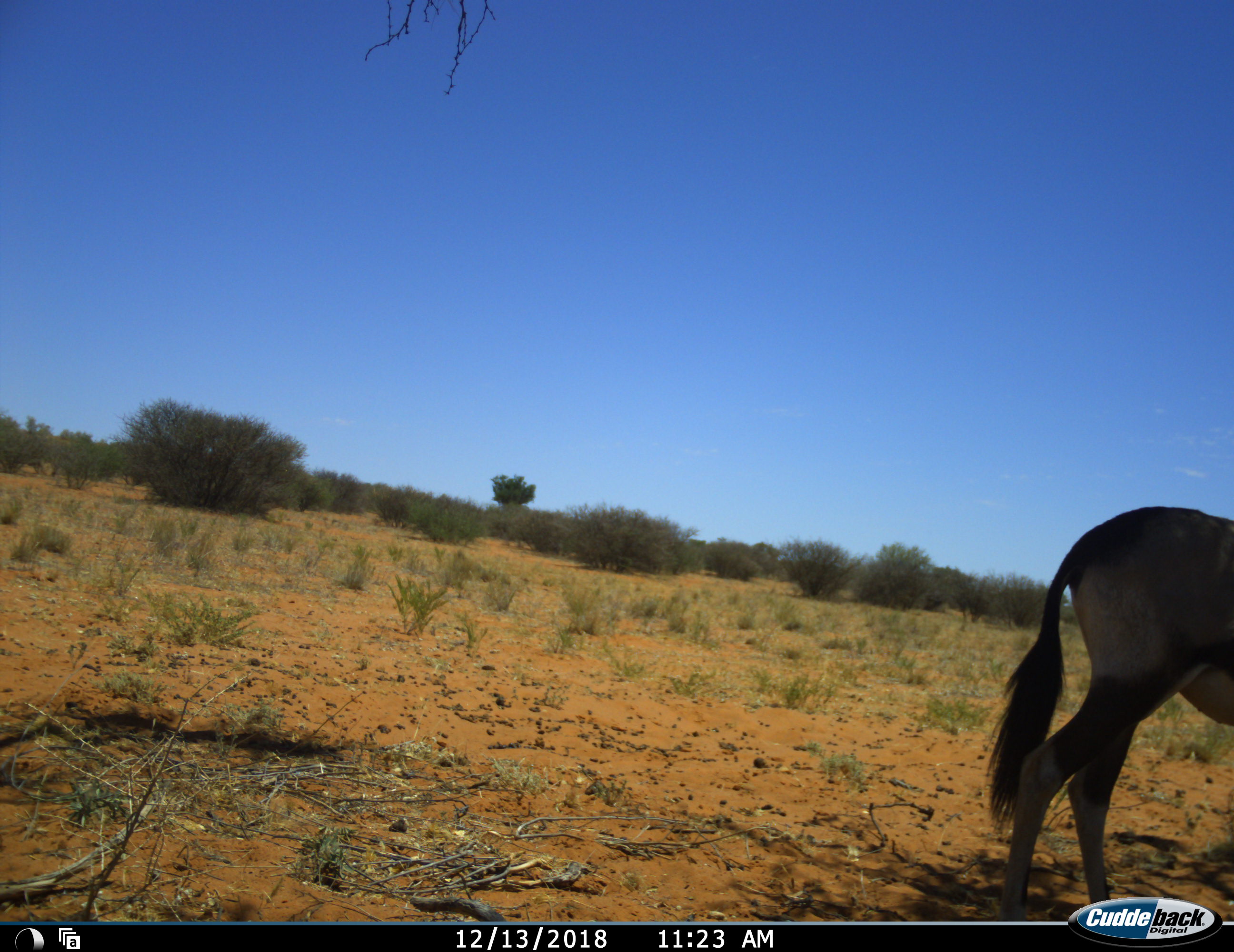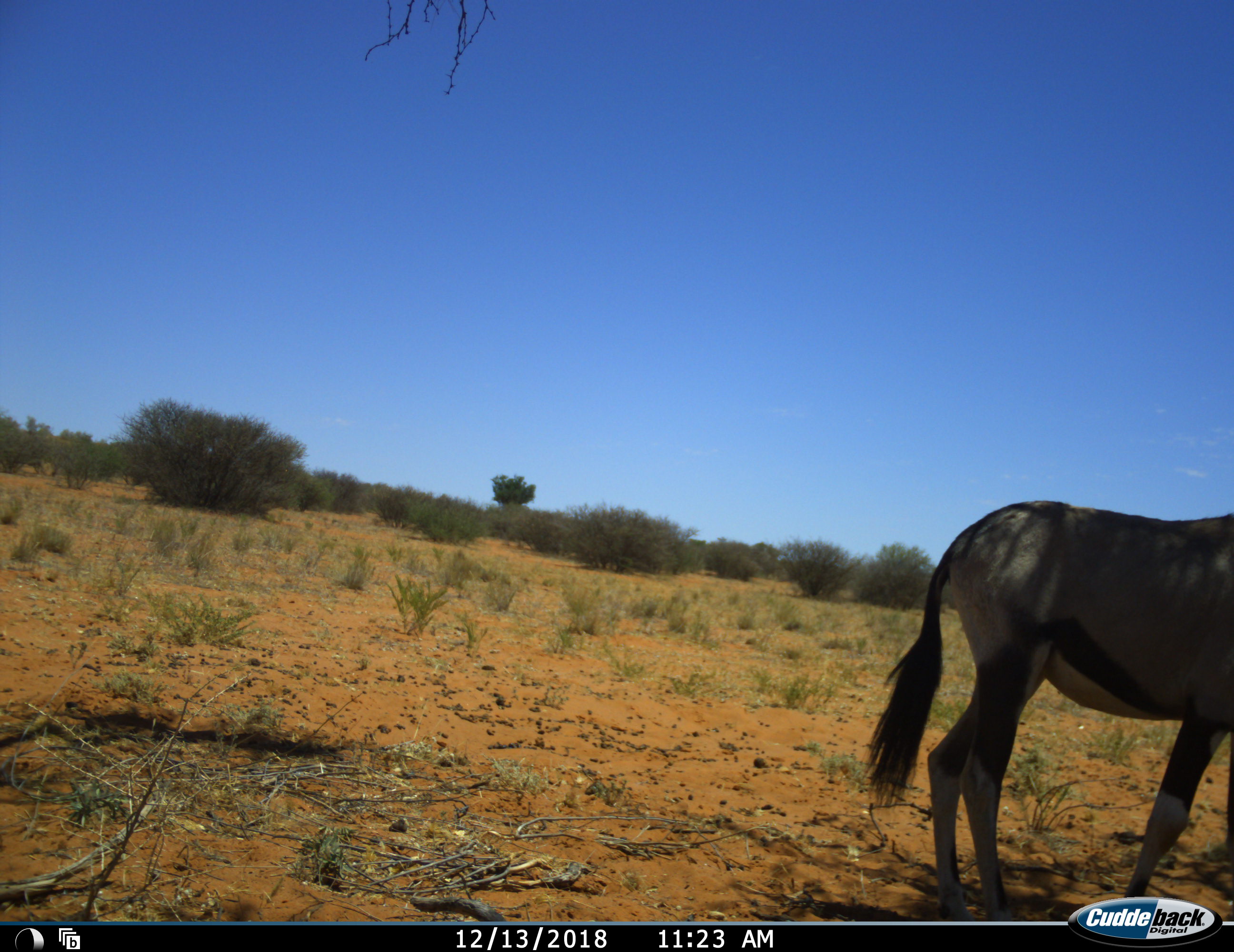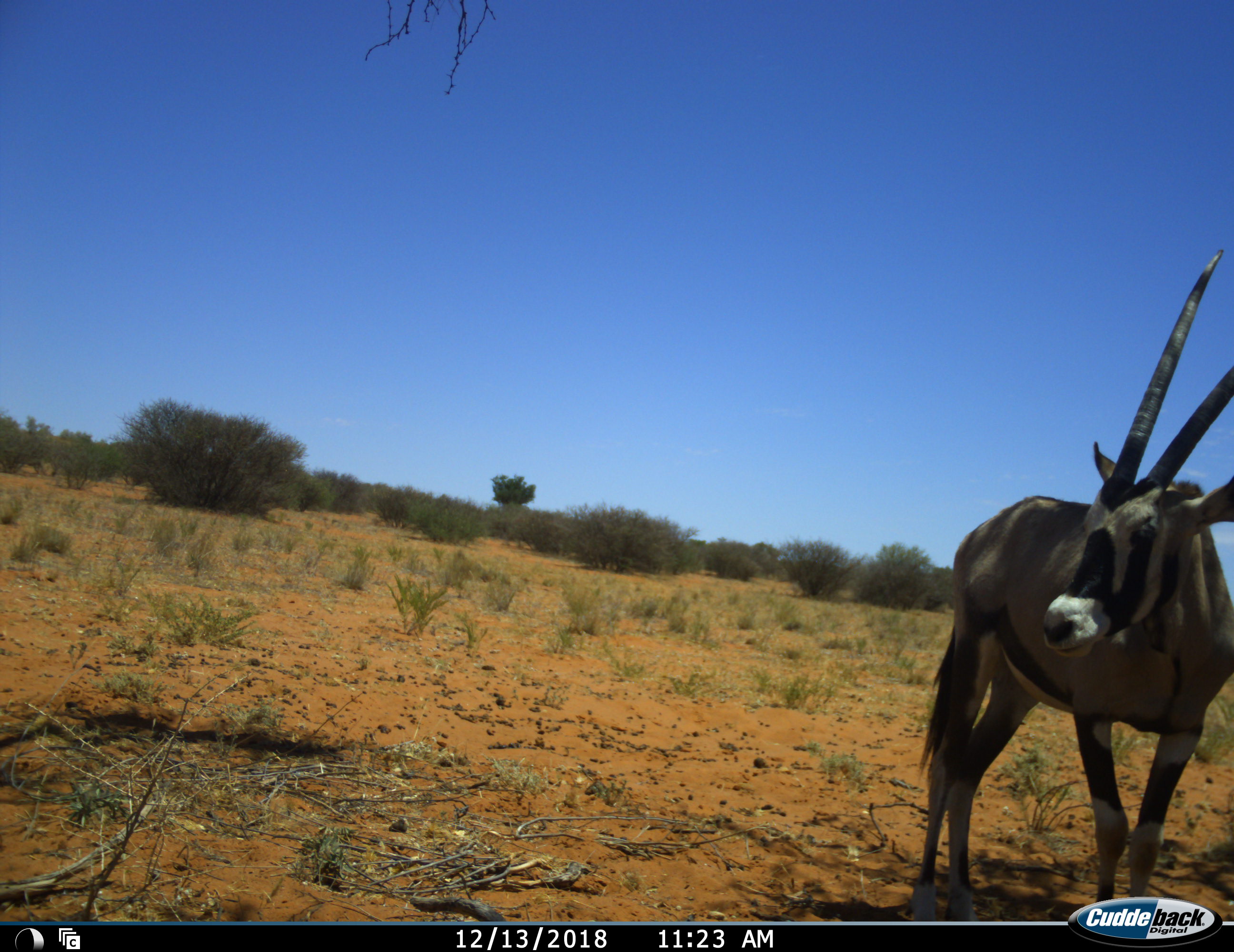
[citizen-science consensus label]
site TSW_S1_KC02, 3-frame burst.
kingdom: Animalia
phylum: Chordata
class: Mammalia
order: Artiodactyla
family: Bovidae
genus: Oryx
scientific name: Oryx gazella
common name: gemsbok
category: oryx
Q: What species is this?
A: Oryx (gemsbok) (Oryx gazella).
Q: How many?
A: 1.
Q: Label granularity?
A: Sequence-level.